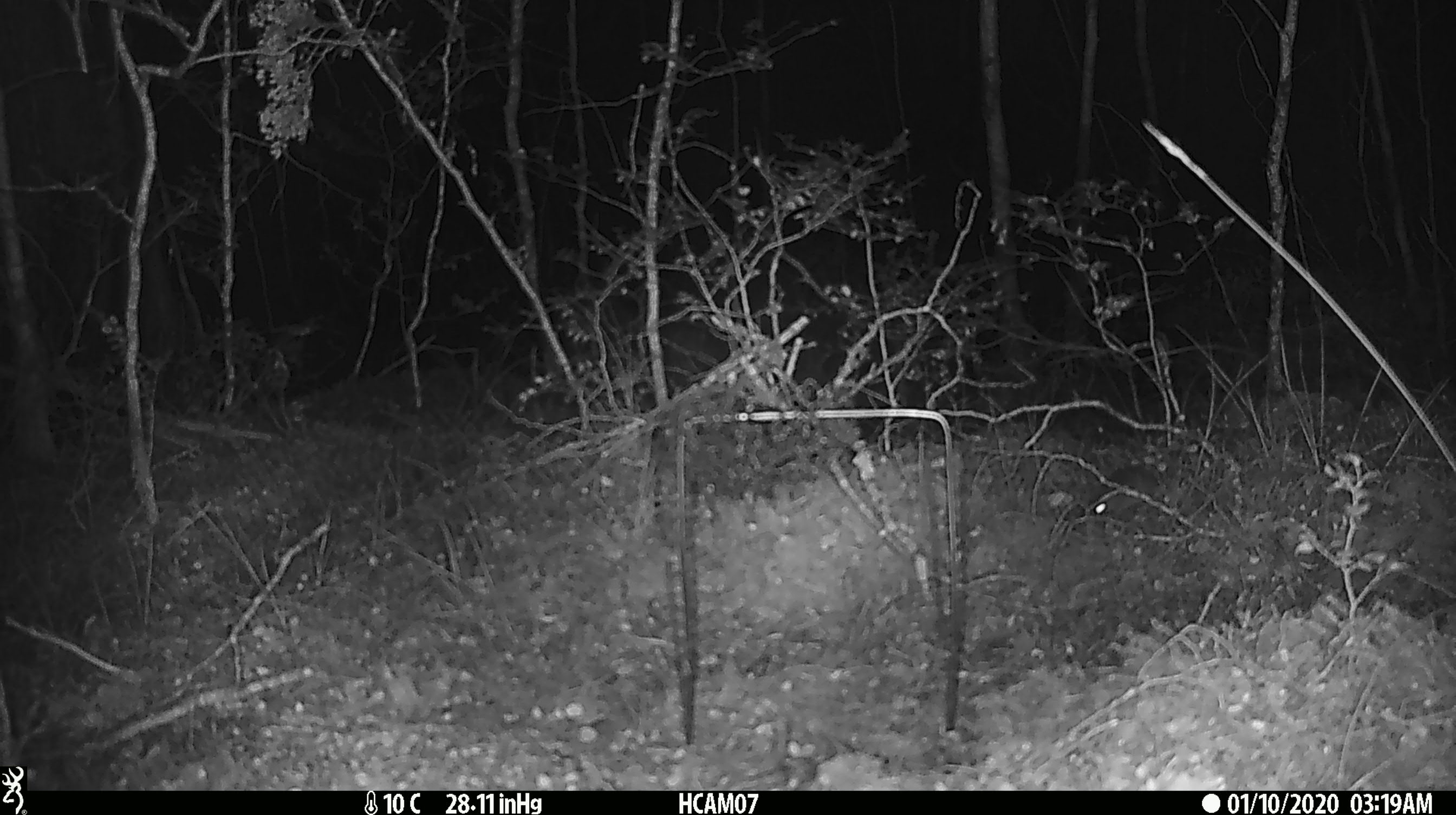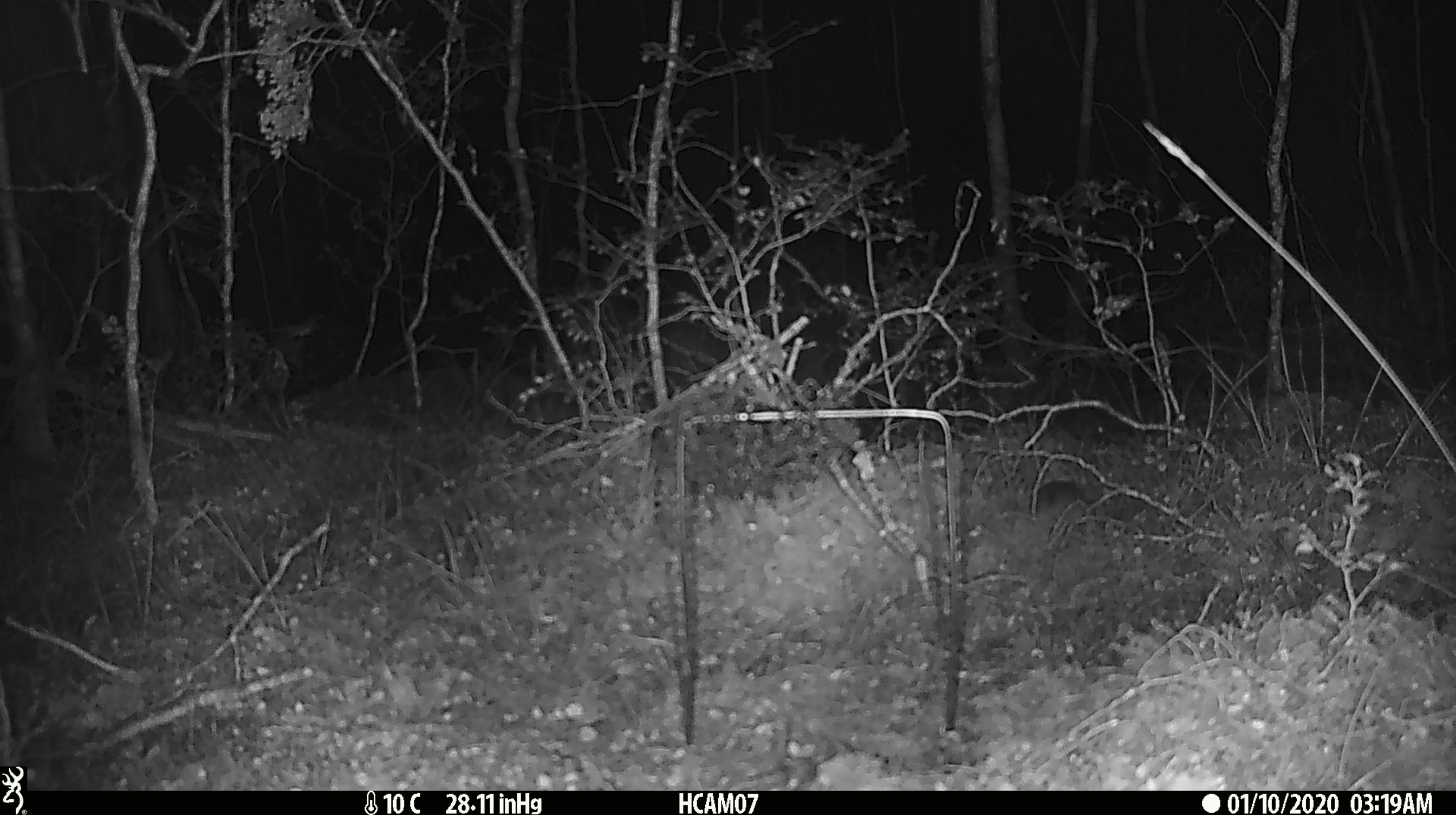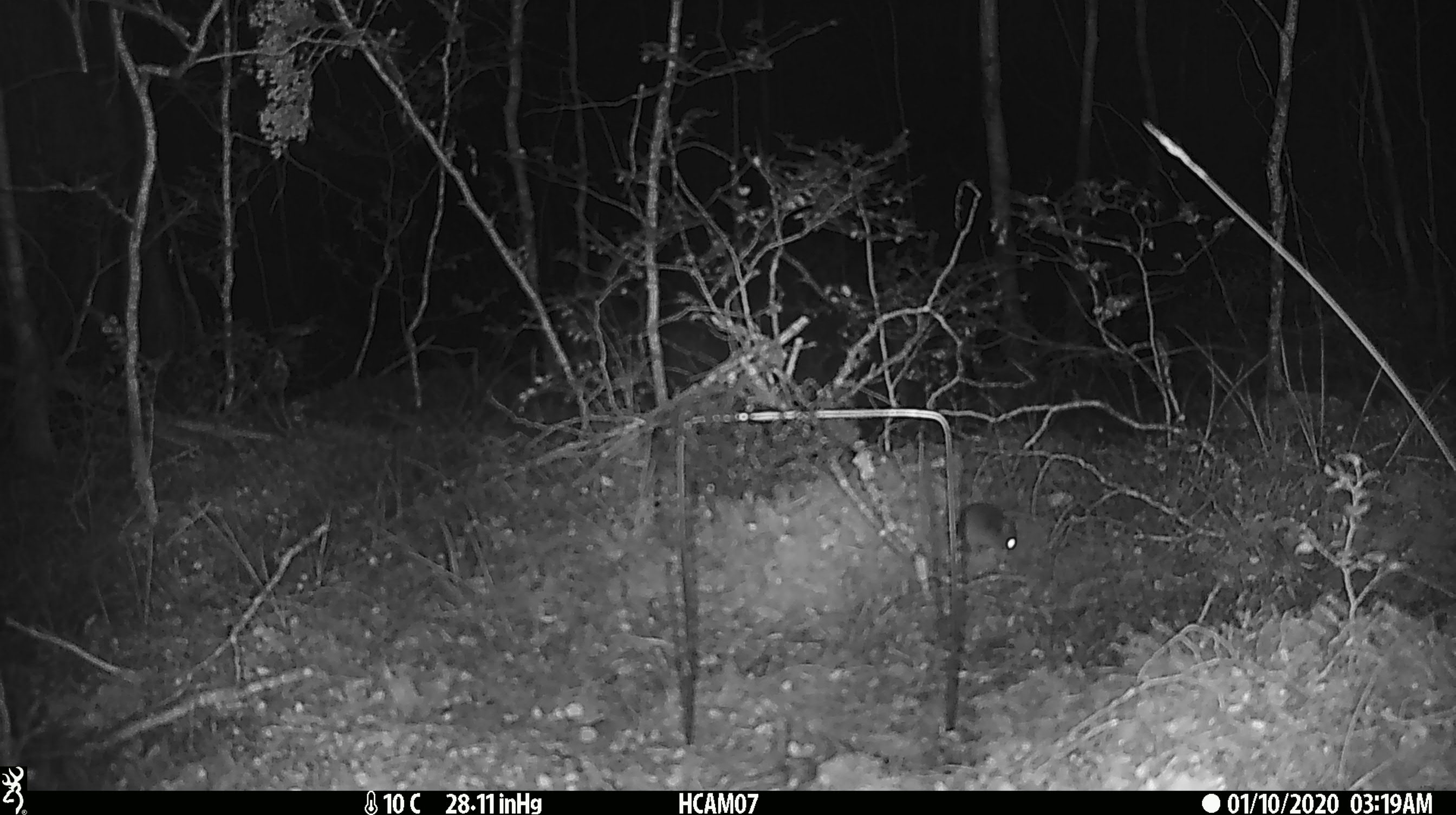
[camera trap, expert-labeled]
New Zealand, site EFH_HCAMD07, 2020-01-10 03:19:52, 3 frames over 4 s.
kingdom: Animalia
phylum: Chordata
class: Mammalia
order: Rodentia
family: Muridae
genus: Mus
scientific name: Mus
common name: mouse